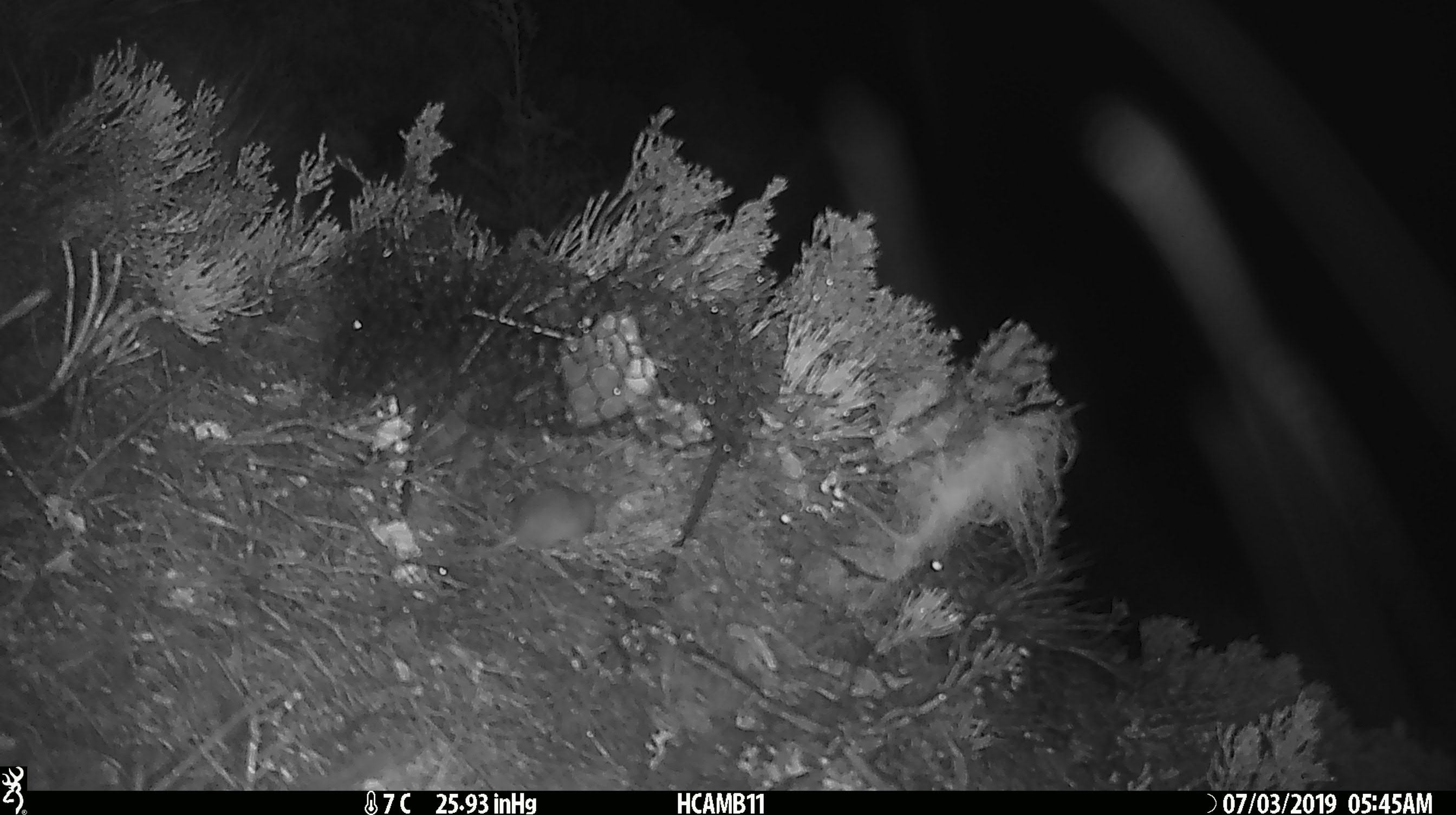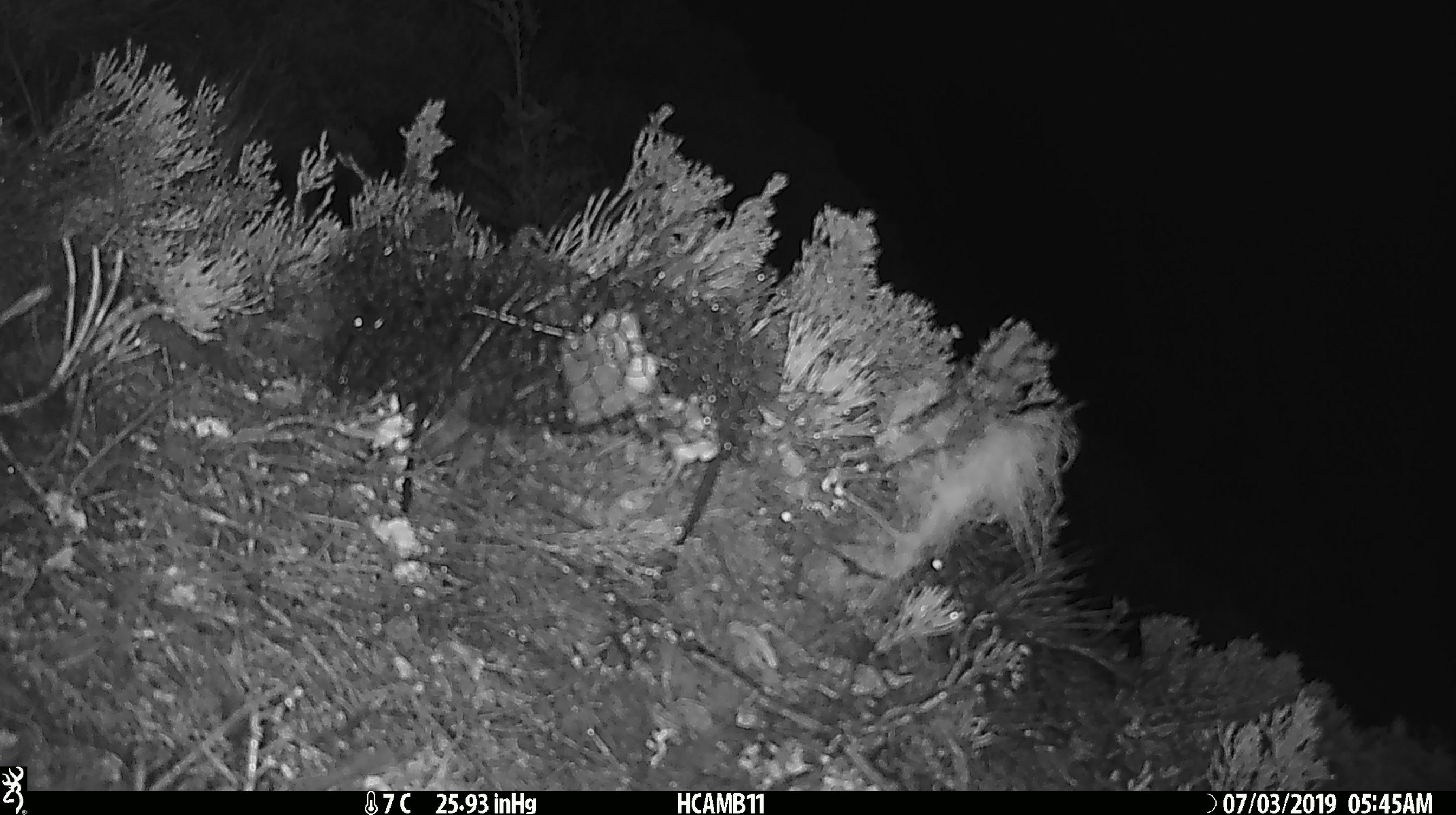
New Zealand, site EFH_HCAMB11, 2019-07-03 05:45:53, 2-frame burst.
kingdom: Animalia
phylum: Chordata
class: Mammalia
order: Rodentia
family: Muridae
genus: Mus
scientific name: Mus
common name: mouse